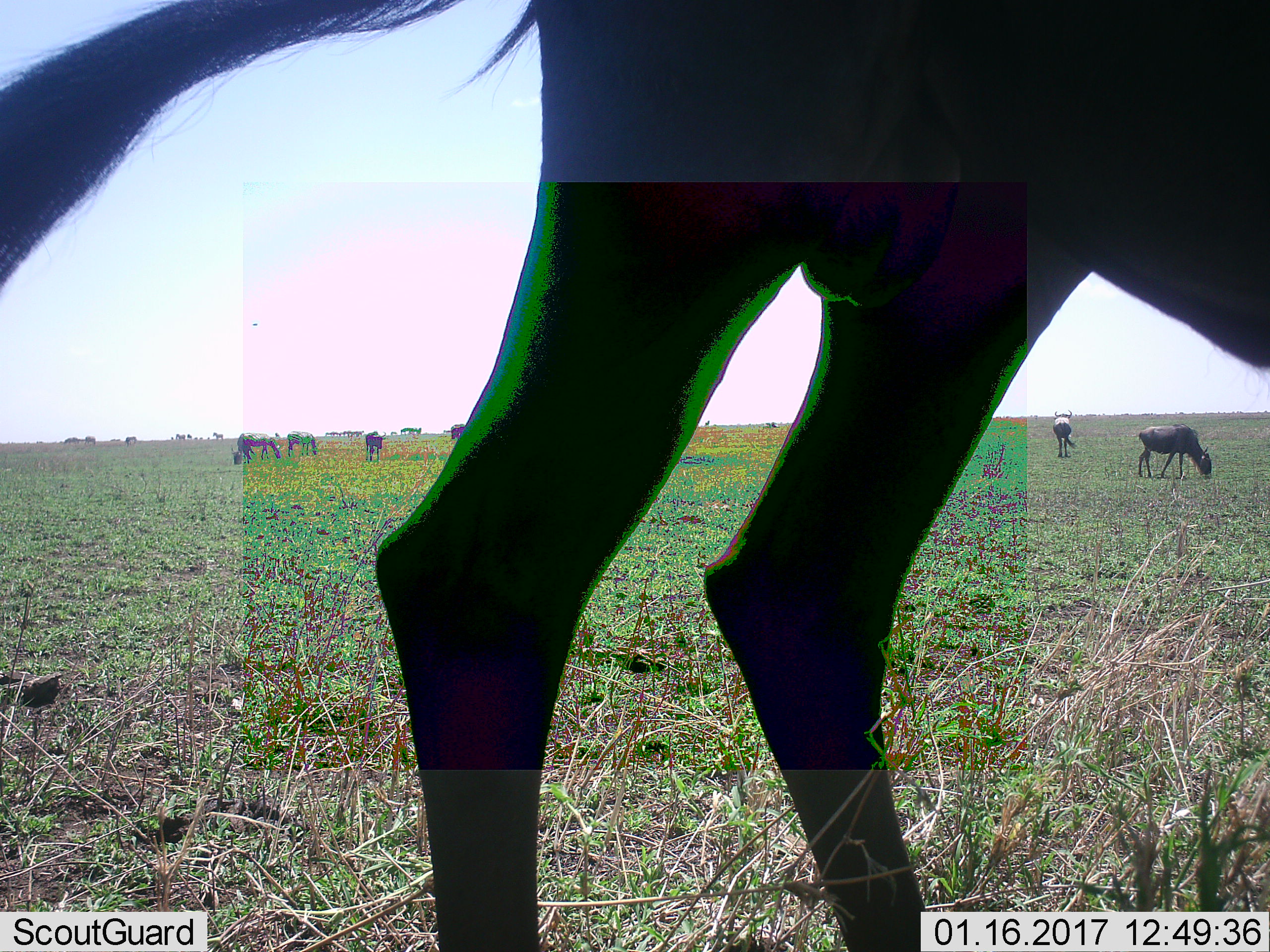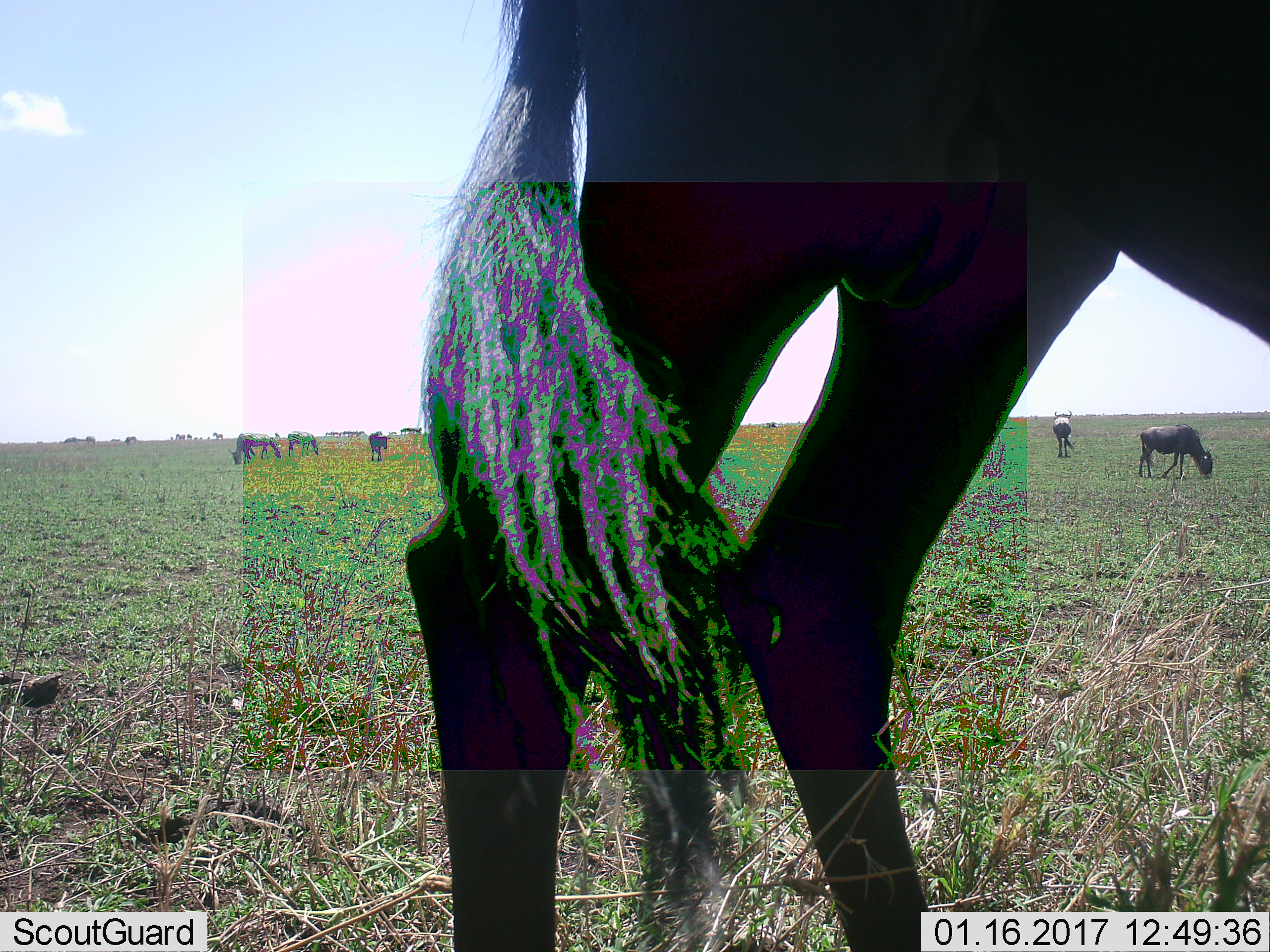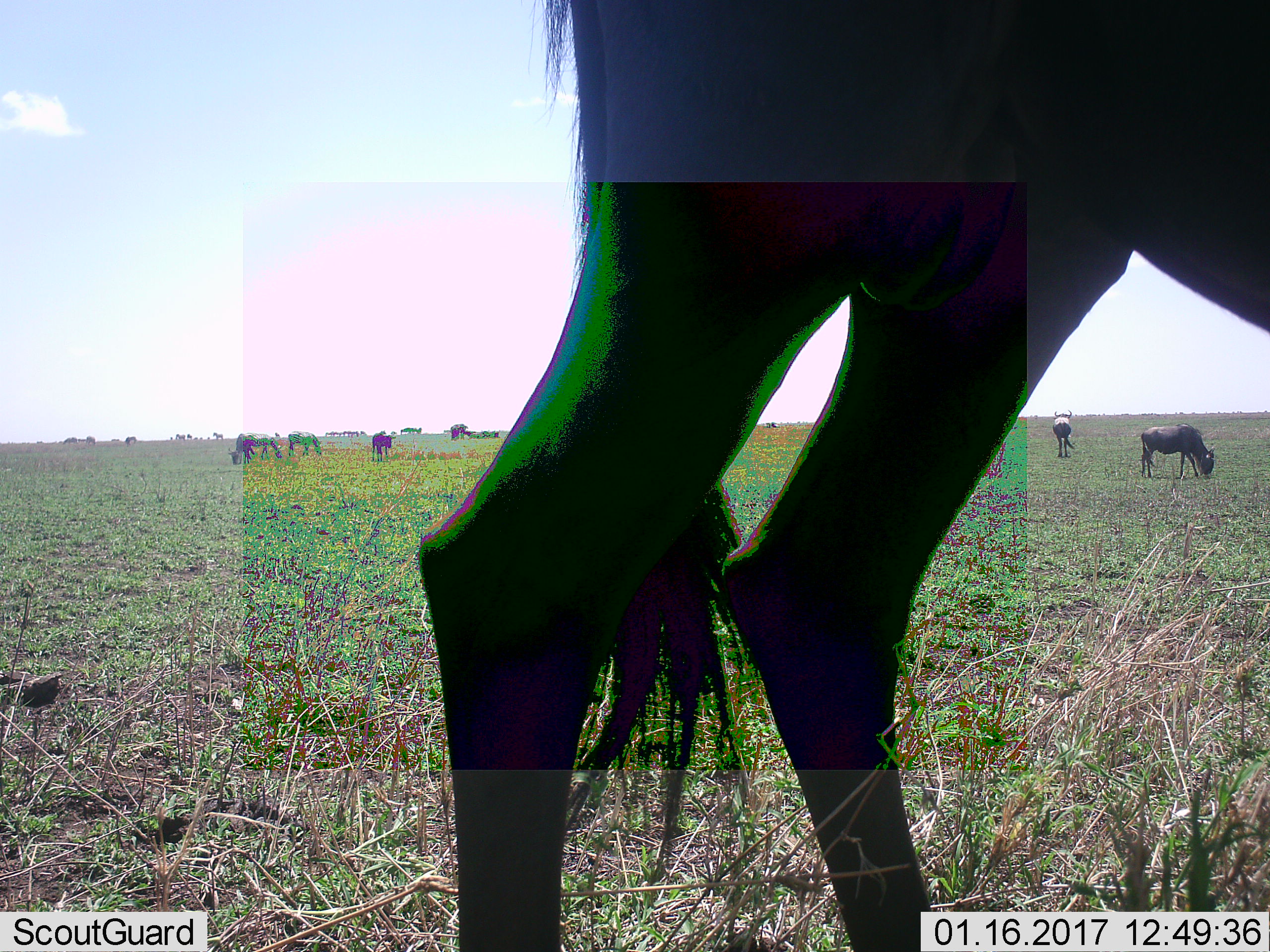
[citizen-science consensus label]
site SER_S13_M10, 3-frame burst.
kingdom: Animalia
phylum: Chordata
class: Mammalia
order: Artiodactyla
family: Bovidae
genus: Connochaetes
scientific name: Connochaetes taurinus taurinus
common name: blue wildebeest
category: wildebeestblue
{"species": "wildebeestblue (blue wildebeest) (Connochaetes taurinus taurinus)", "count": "6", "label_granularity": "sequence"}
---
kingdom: Animalia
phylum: Chordata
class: Mammalia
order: Perissodactyla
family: Equidae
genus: Equus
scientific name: Equus quagga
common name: plains zebra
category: zebraplains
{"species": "zebraplains (plains zebra) (Equus quagga)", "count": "3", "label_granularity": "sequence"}